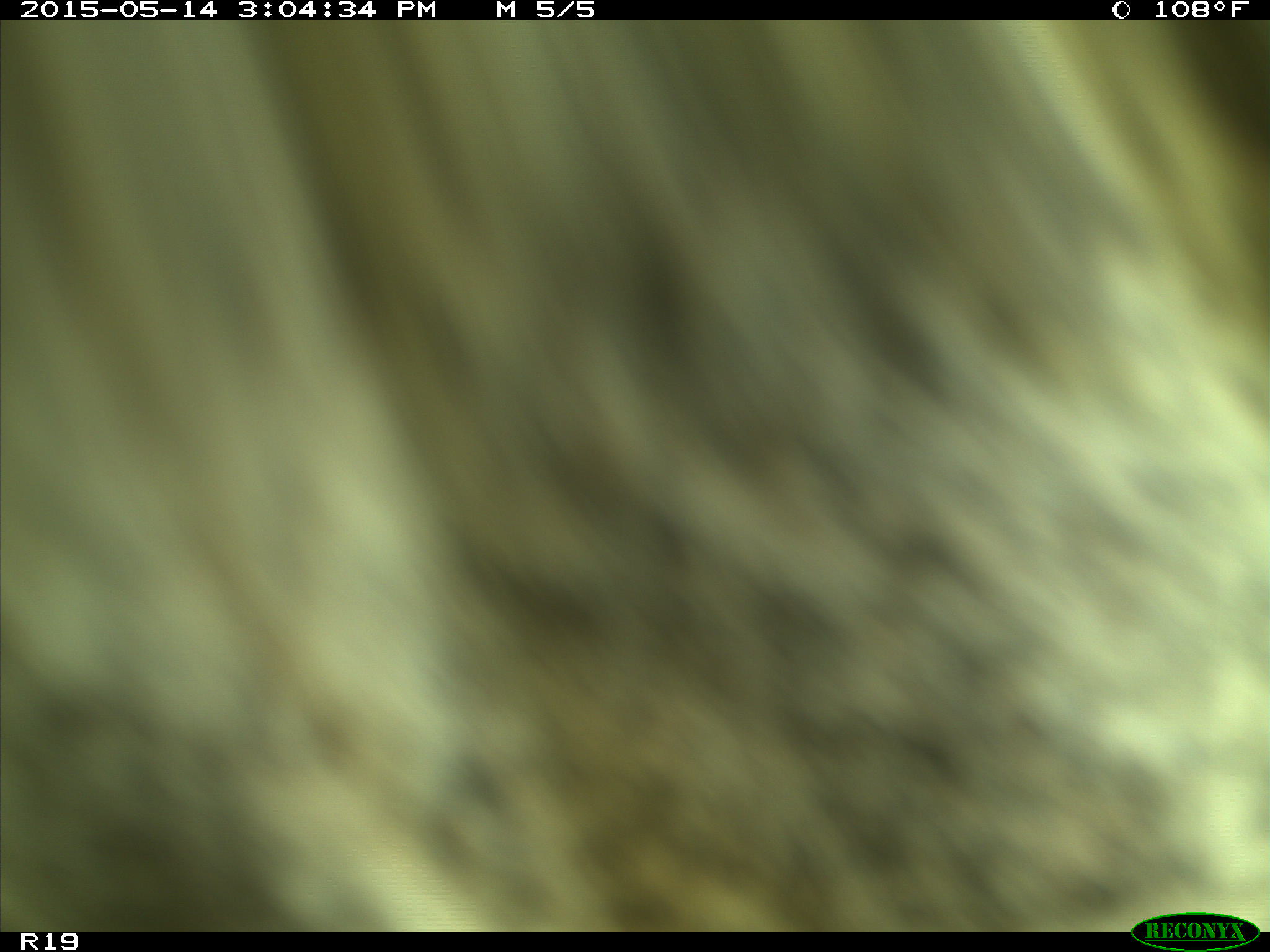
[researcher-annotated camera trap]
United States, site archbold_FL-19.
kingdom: Animalia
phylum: Chordata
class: Mammalia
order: Artiodactyla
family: Bovidae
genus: Bos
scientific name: Bos taurus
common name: domestic cow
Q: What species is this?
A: Bos taurus (domestic cow).